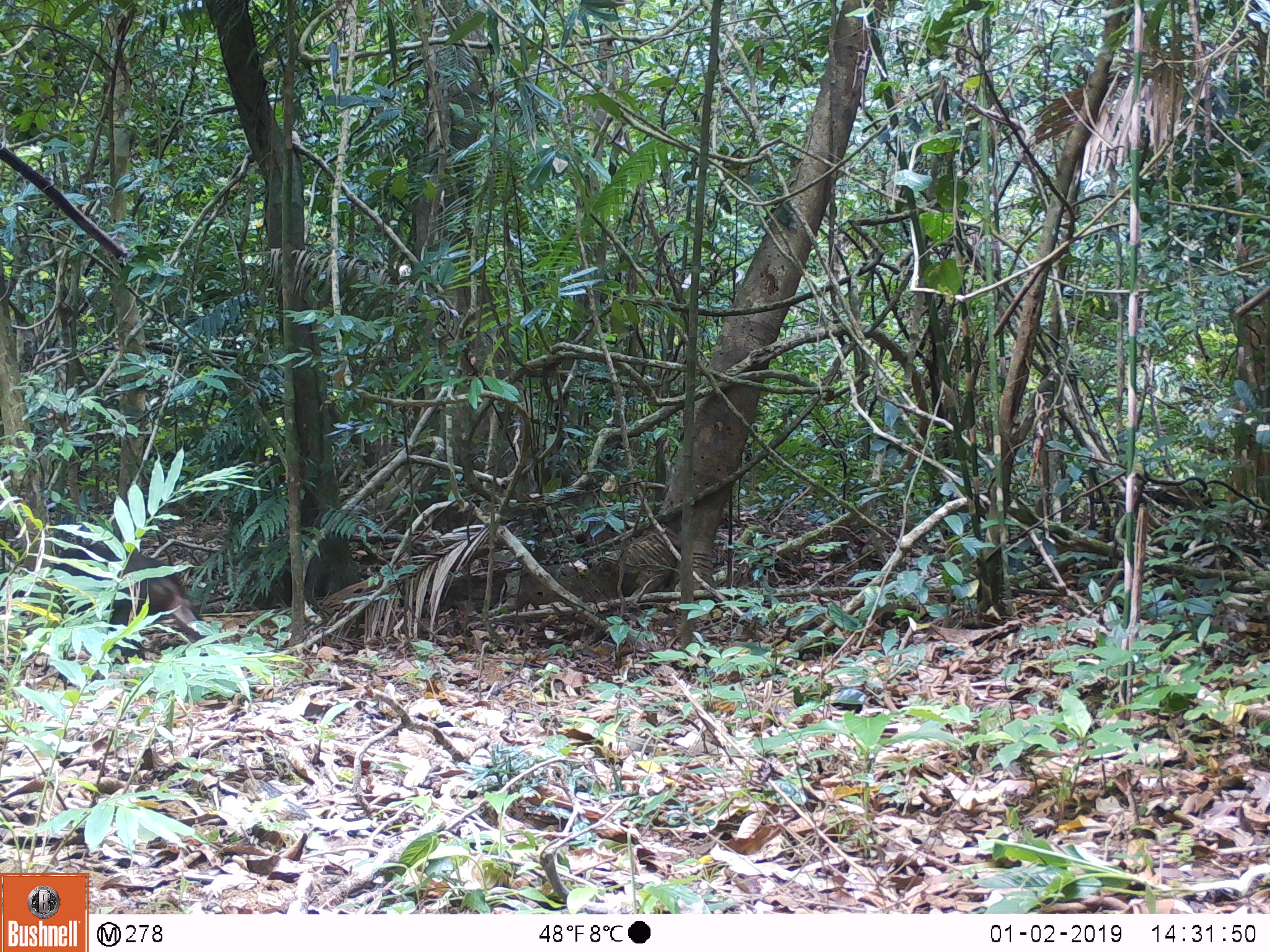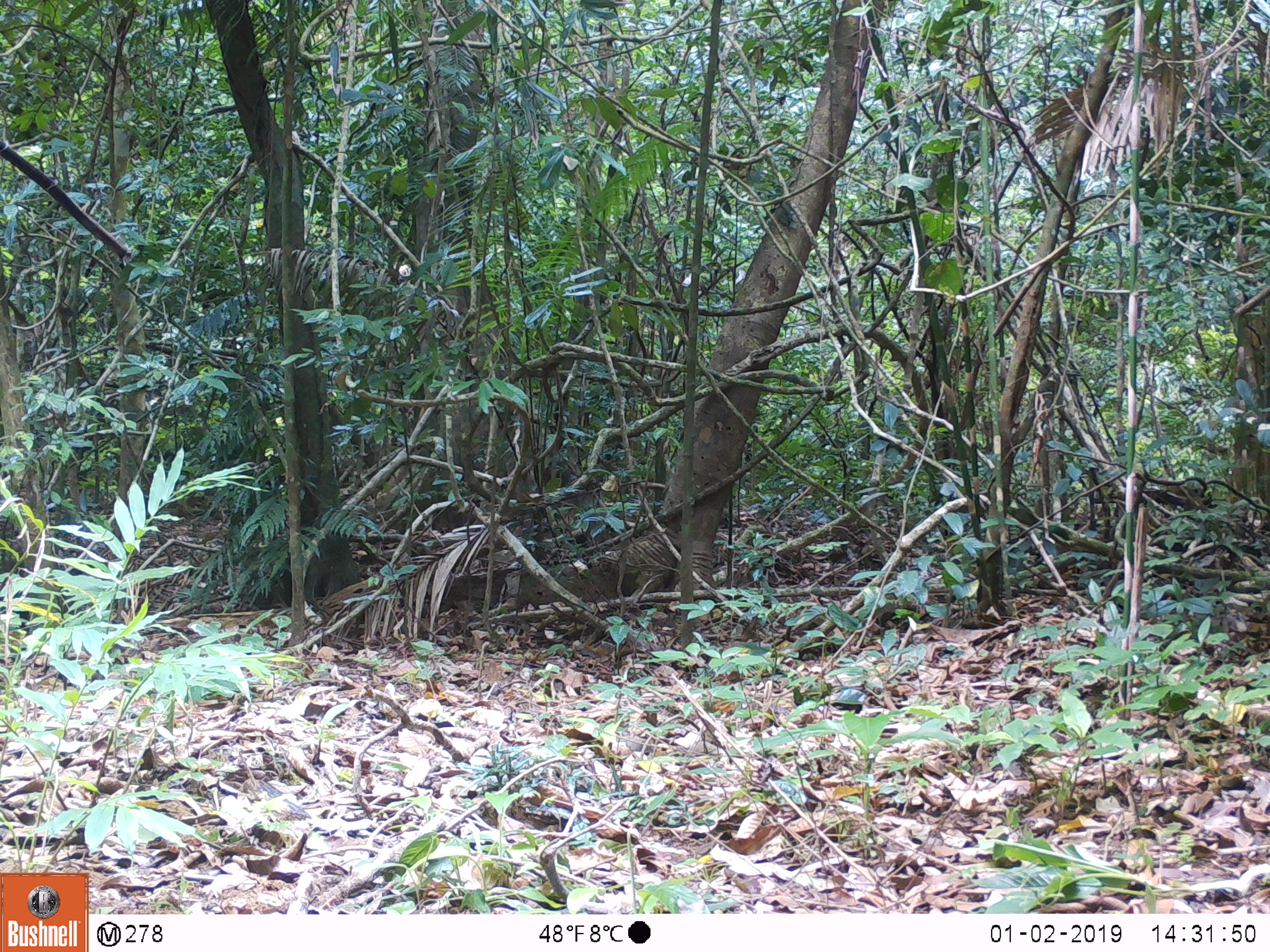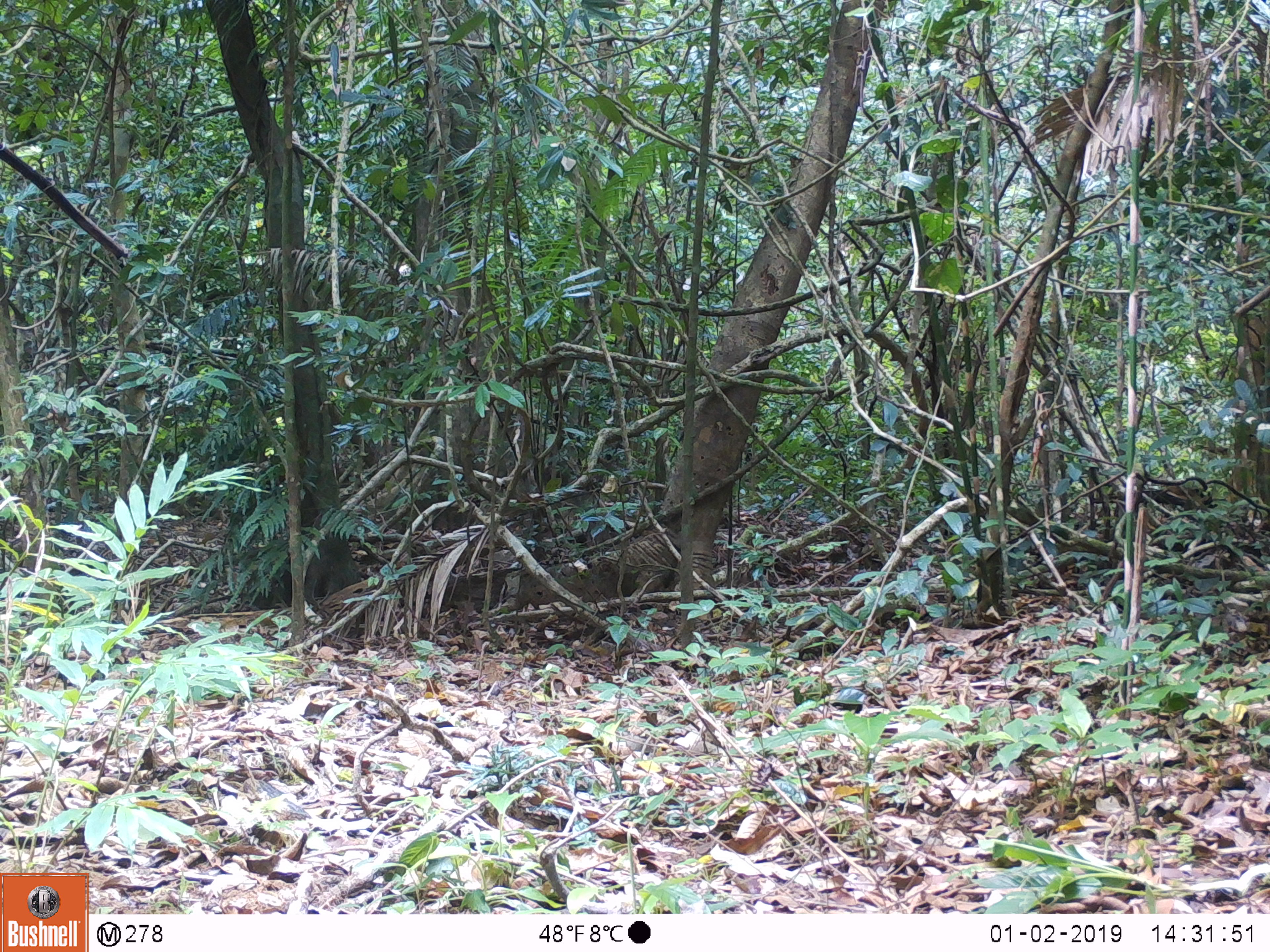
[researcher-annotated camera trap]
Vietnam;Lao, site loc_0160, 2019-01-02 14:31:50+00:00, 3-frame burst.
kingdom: Animalia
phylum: Chordata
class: Mammalia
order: Primates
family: Cercopithecidae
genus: Macaca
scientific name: Macaca arctoides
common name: stump-tailed macaque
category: stump tailed macaque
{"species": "stump tailed macaque (stump-tailed macaque) (Macaca arctoides)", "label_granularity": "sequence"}